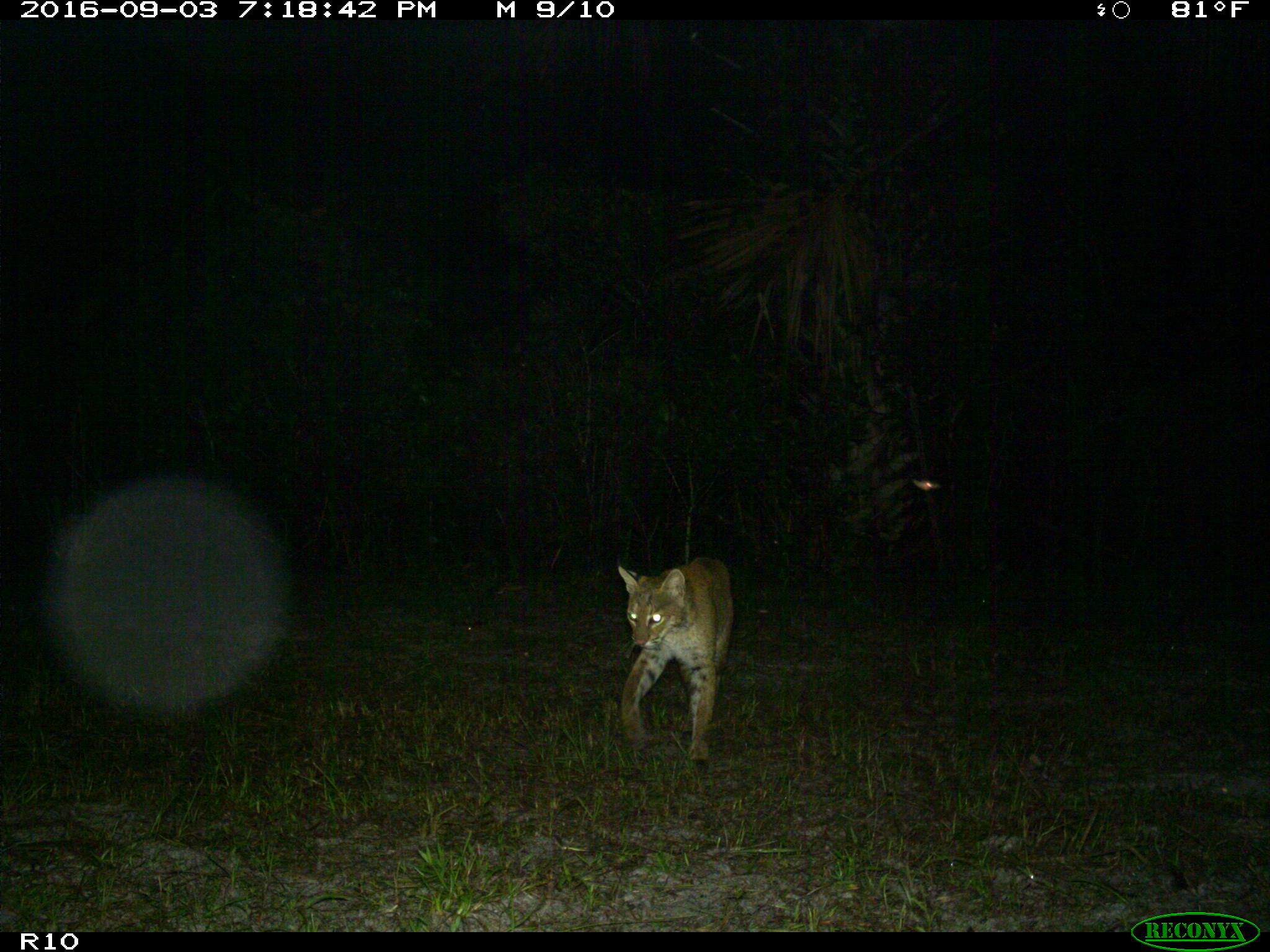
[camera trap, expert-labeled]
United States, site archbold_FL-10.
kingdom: Animalia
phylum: Chordata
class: Mammalia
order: Carnivora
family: Felidae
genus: Lynx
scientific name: Lynx rufus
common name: bobcat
Lynx rufus (bobcat).